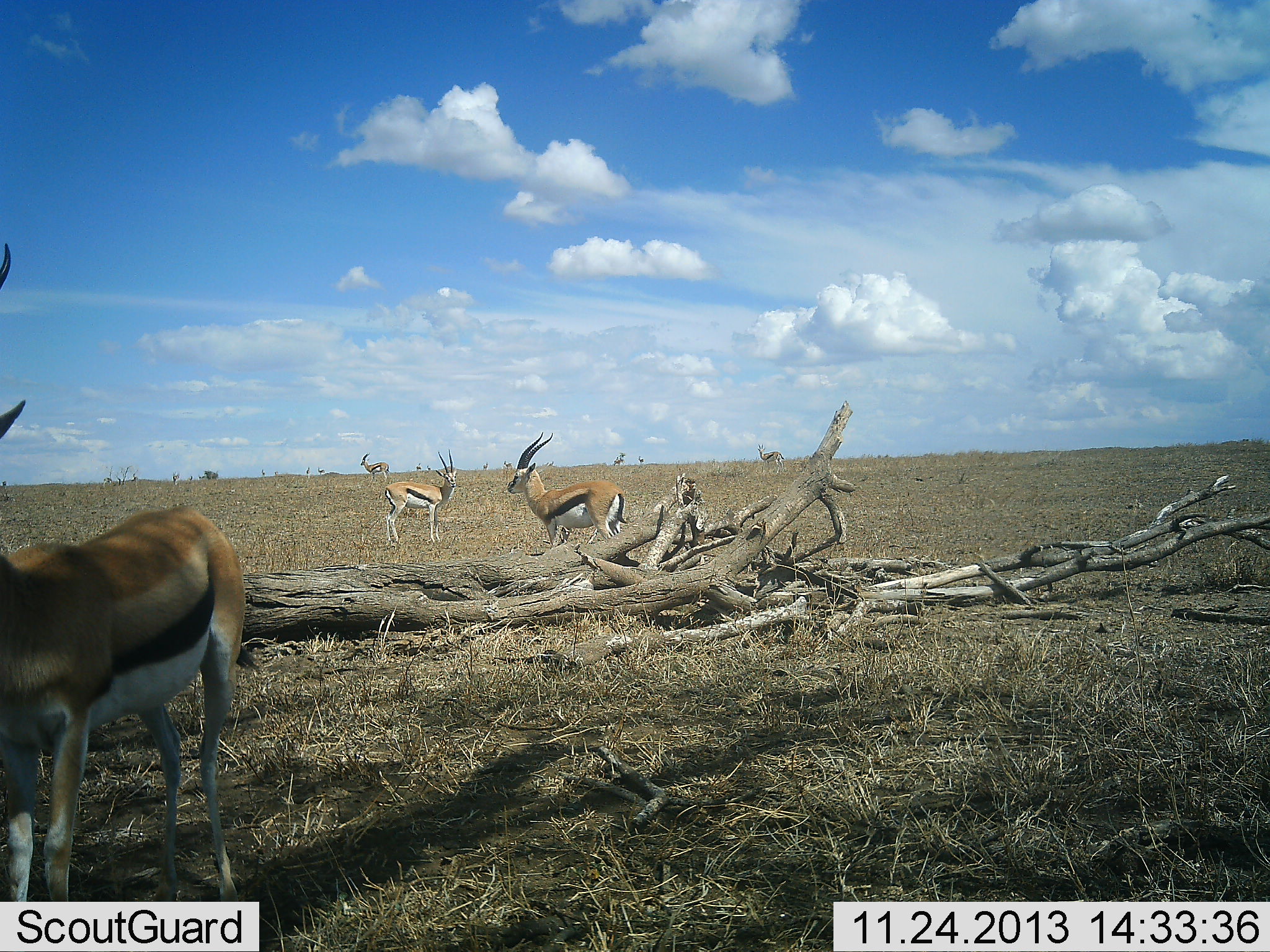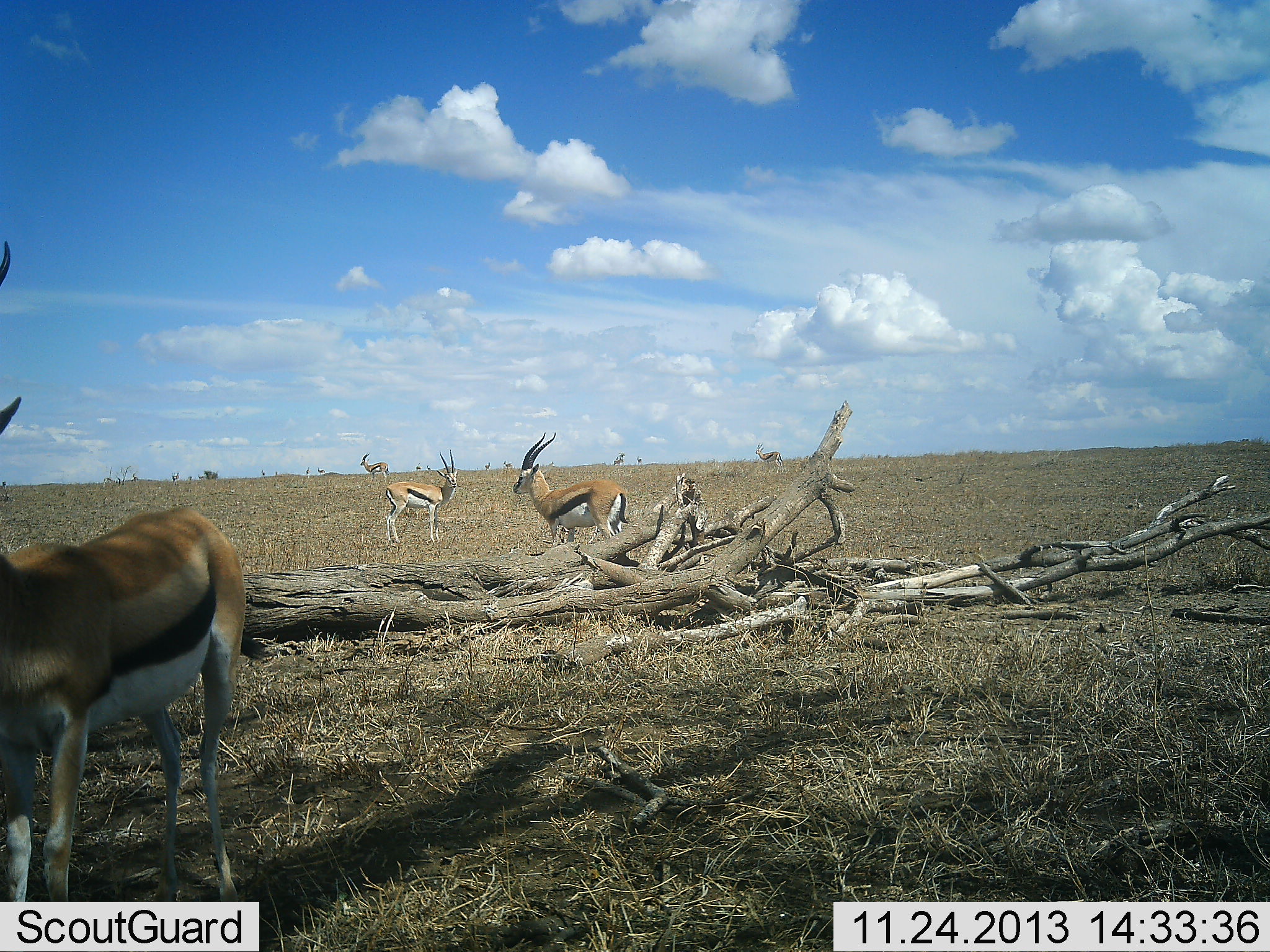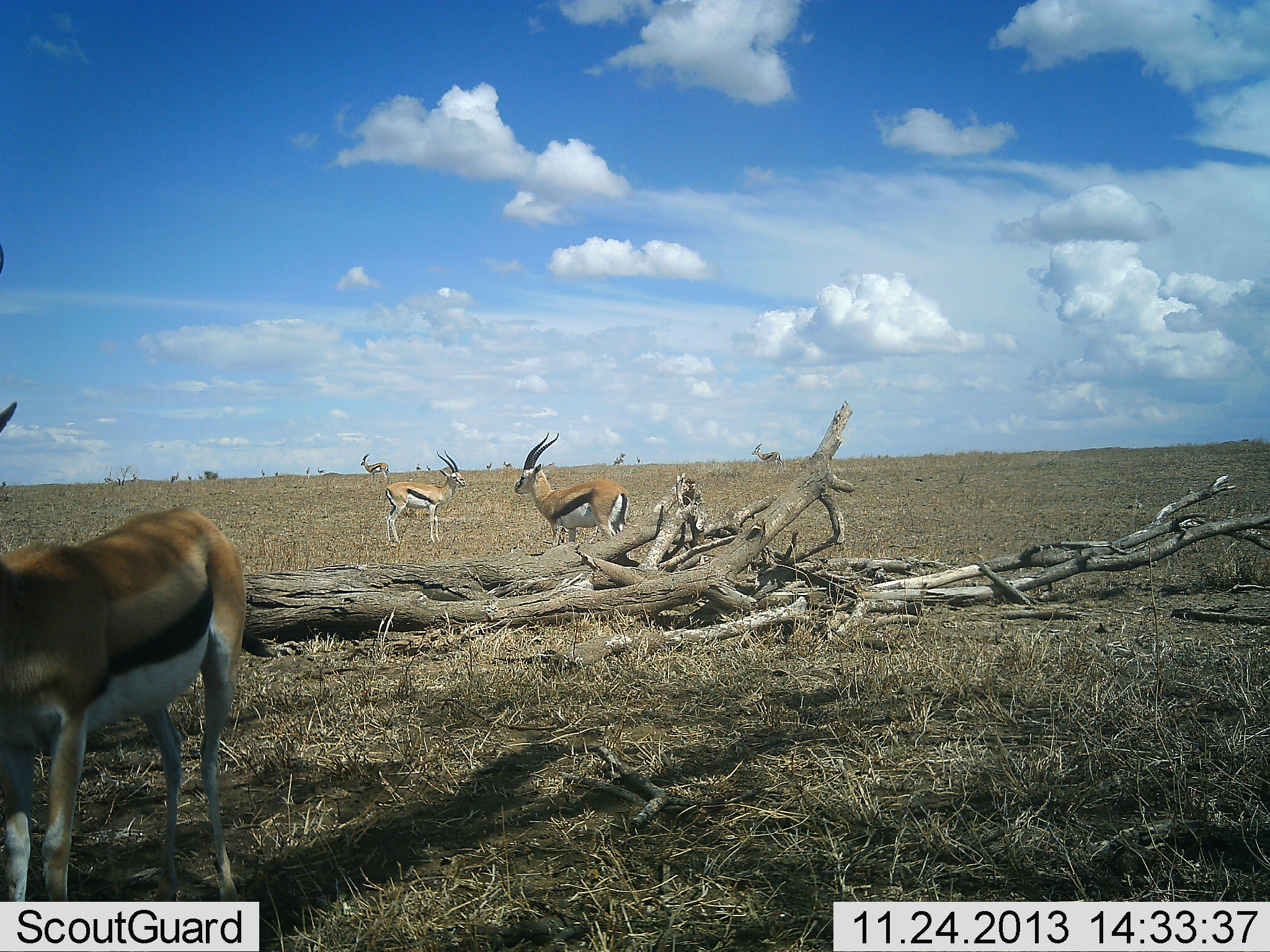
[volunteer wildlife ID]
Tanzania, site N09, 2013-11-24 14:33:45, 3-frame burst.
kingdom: Animalia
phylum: Chordata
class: Mammalia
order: Artiodactyla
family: Bovidae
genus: Eudorcas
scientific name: Eudorcas thomsonii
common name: thomson's gazelle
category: gazellethomsons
Gazellethomsons (thomson's gazelle) (Eudorcas thomsonii), count 5. Behavior (volunteer vote fractions): standing 95%, resting 8%, moving 8%, interacting 5%. Young present (vote fraction): 2%. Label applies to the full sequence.